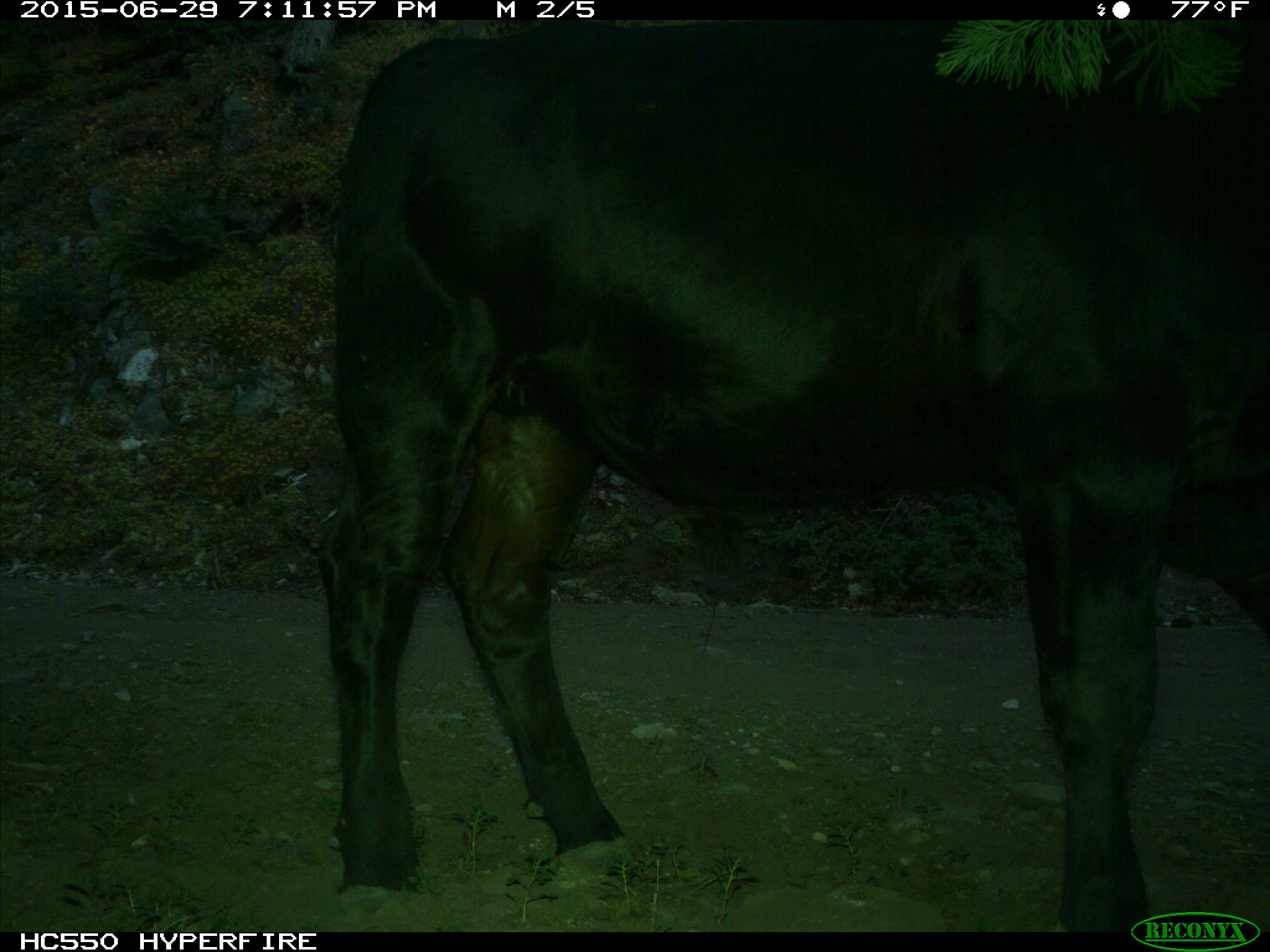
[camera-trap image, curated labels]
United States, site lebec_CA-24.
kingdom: Animalia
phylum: Chordata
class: Mammalia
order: Artiodactyla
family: Bovidae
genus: Bos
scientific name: Bos taurus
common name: domestic cow